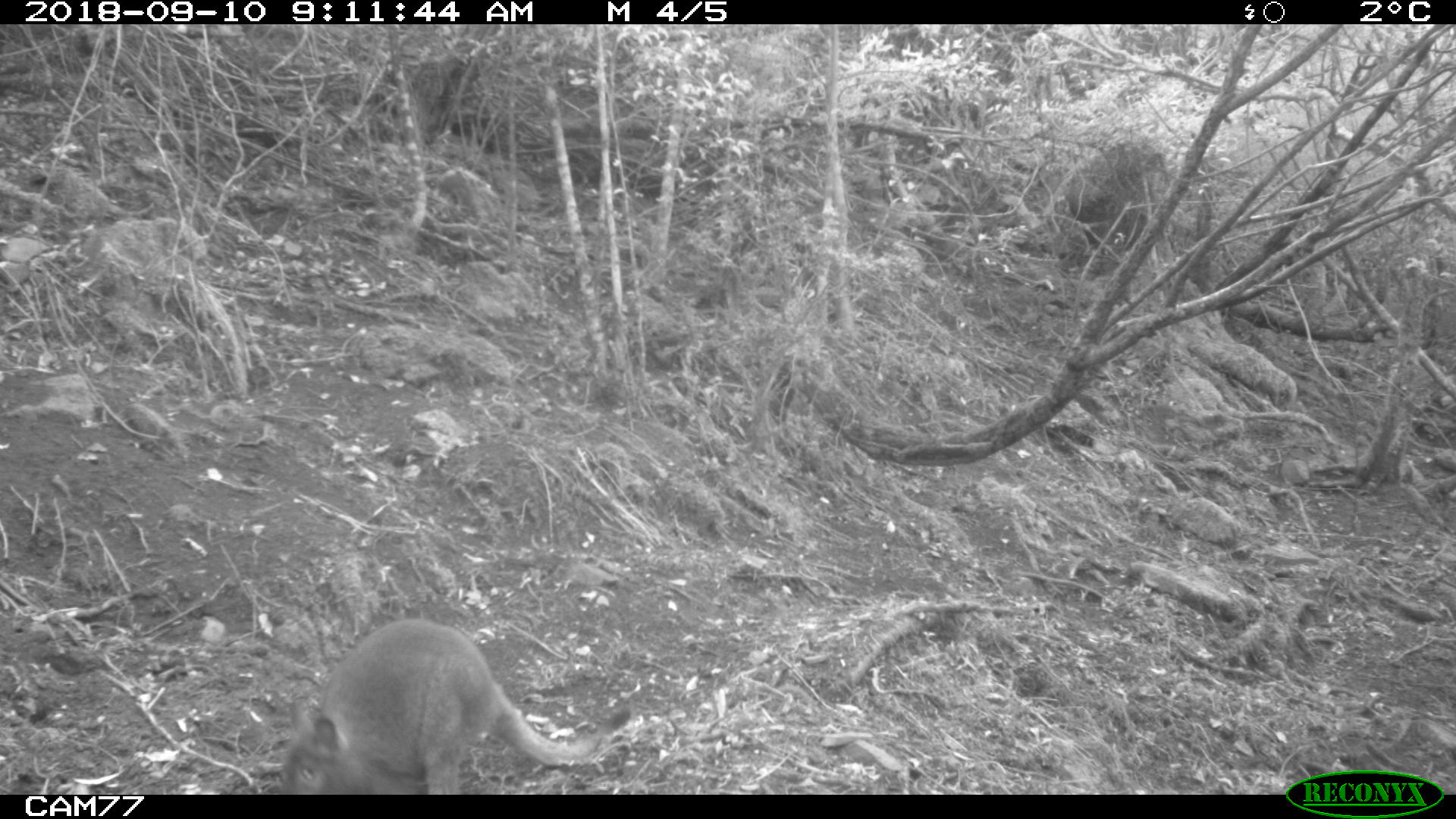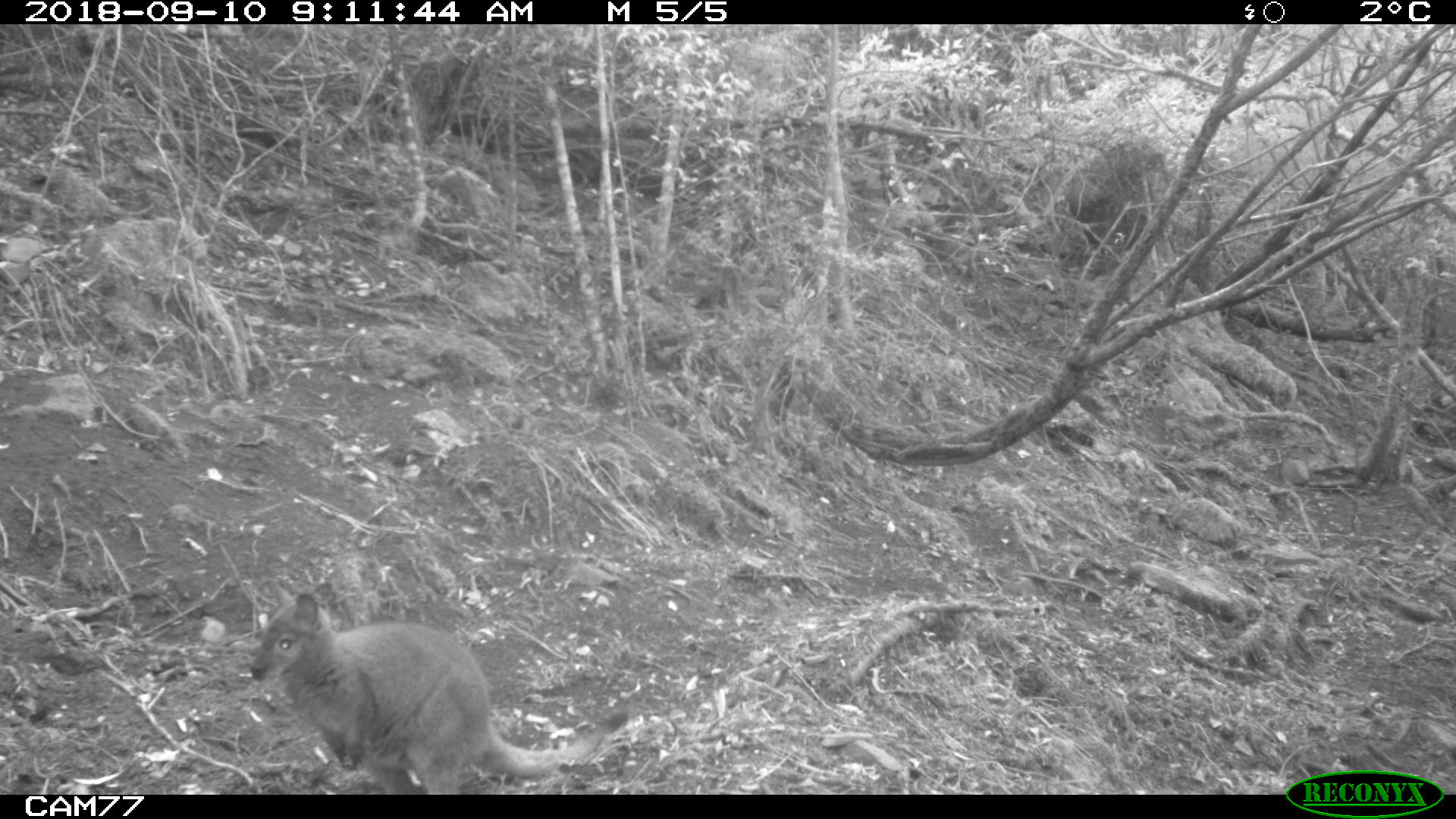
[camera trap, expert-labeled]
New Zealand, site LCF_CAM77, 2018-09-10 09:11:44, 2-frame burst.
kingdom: Animalia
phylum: Chordata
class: Mammalia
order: Diprotodontia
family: Macropodidae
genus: Notamacropus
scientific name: Notamacropus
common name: wallaby